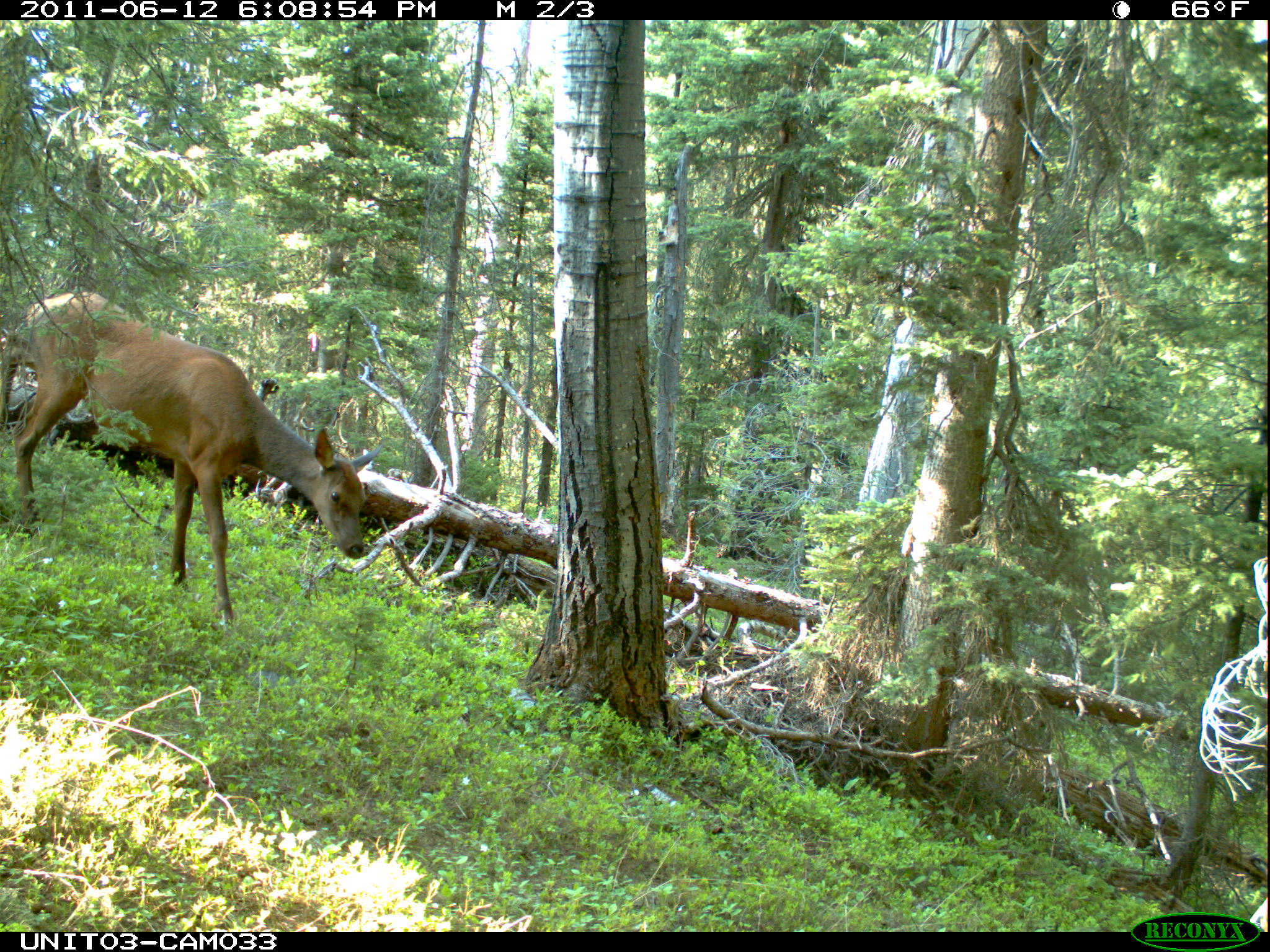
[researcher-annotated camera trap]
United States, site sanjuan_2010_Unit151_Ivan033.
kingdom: Animalia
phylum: Chordata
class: Mammalia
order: Artiodactyla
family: Cervidae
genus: Cervus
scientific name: Cervus elaphus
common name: red deer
Cervus elaphus (red deer).